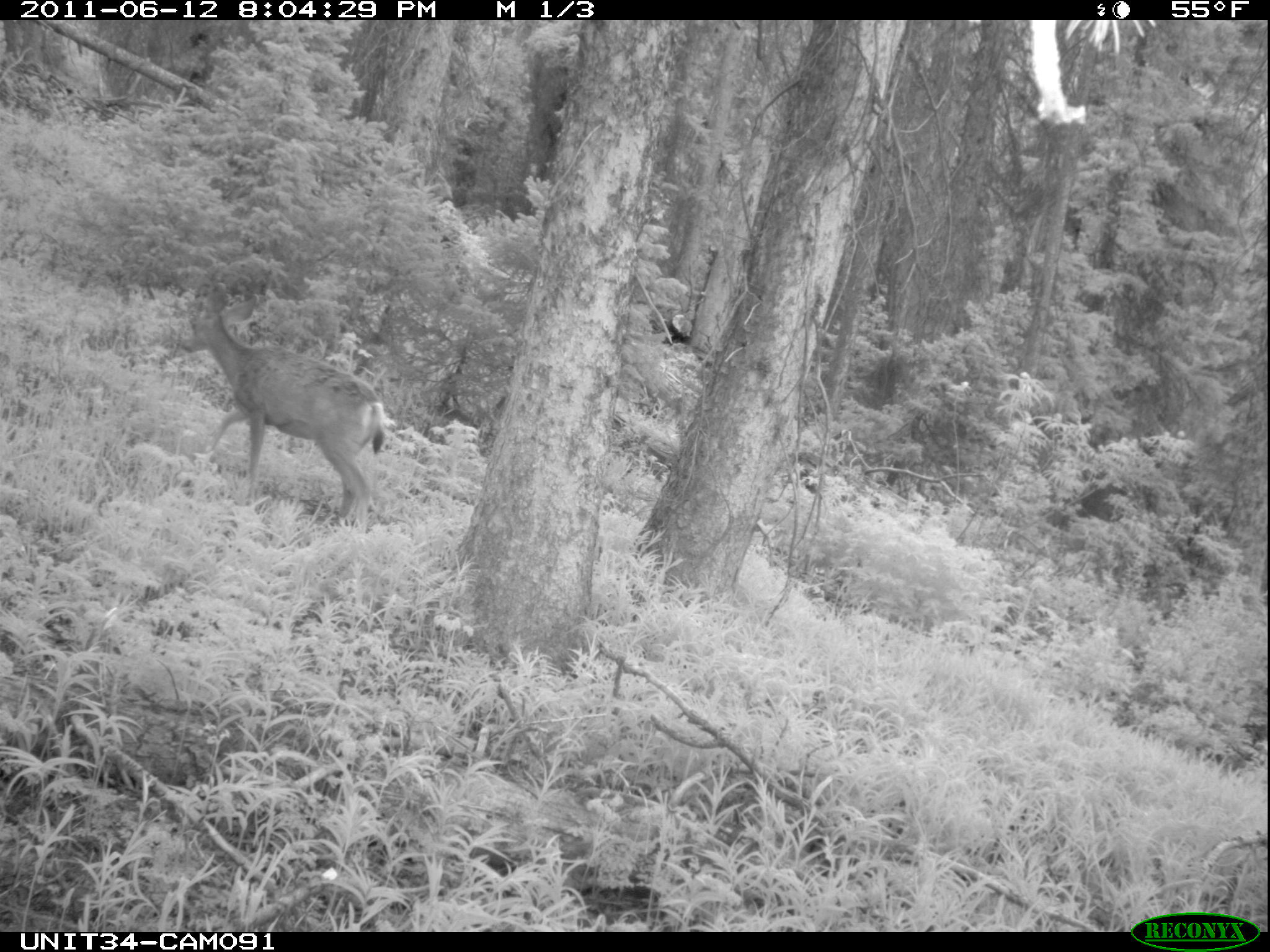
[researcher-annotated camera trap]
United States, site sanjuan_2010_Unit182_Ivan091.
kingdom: Animalia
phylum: Chordata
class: Mammalia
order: Artiodactyla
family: Cervidae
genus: Odocoileus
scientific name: Odocoileus hemionus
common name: mule deer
Odocoileus hemionus (mule deer).